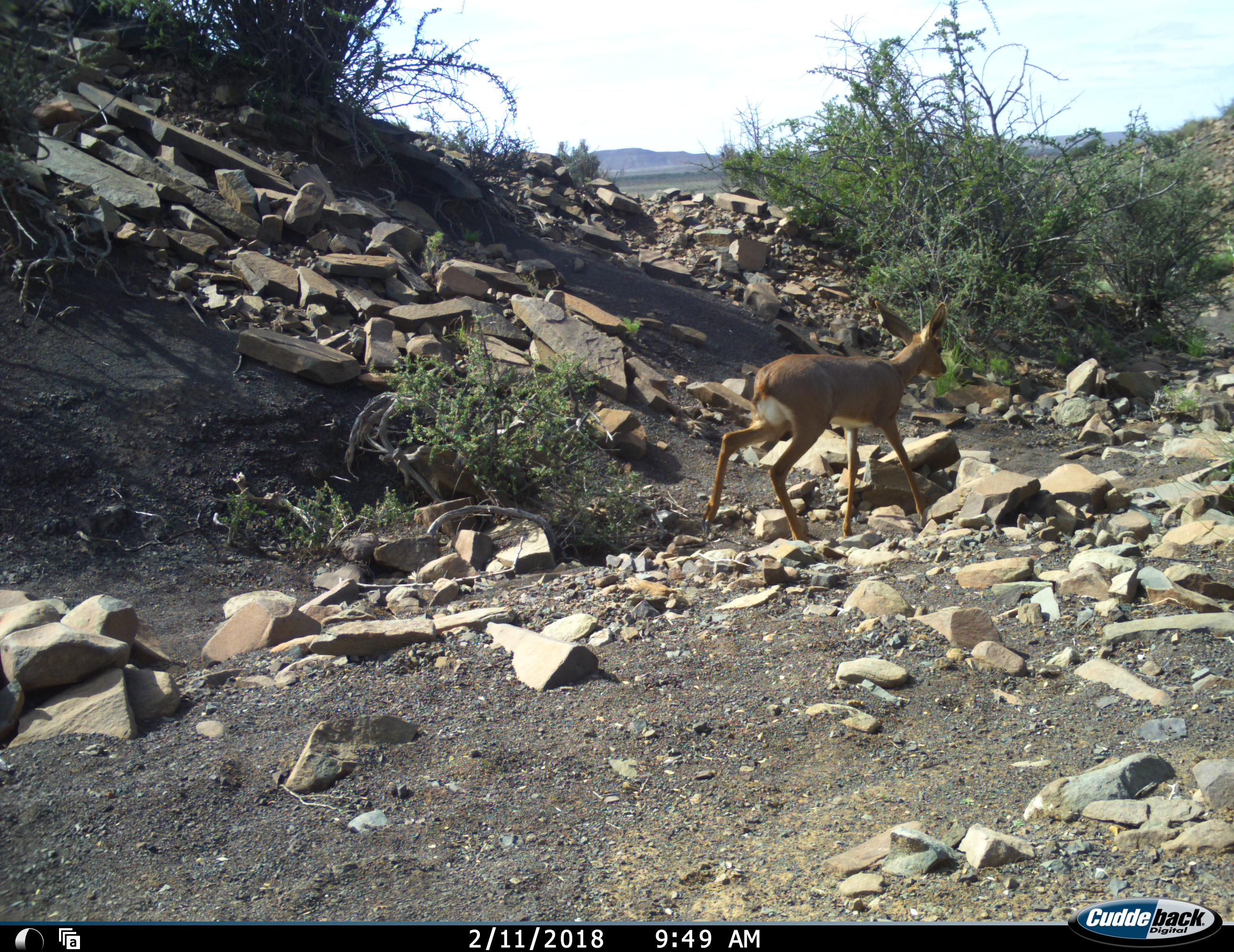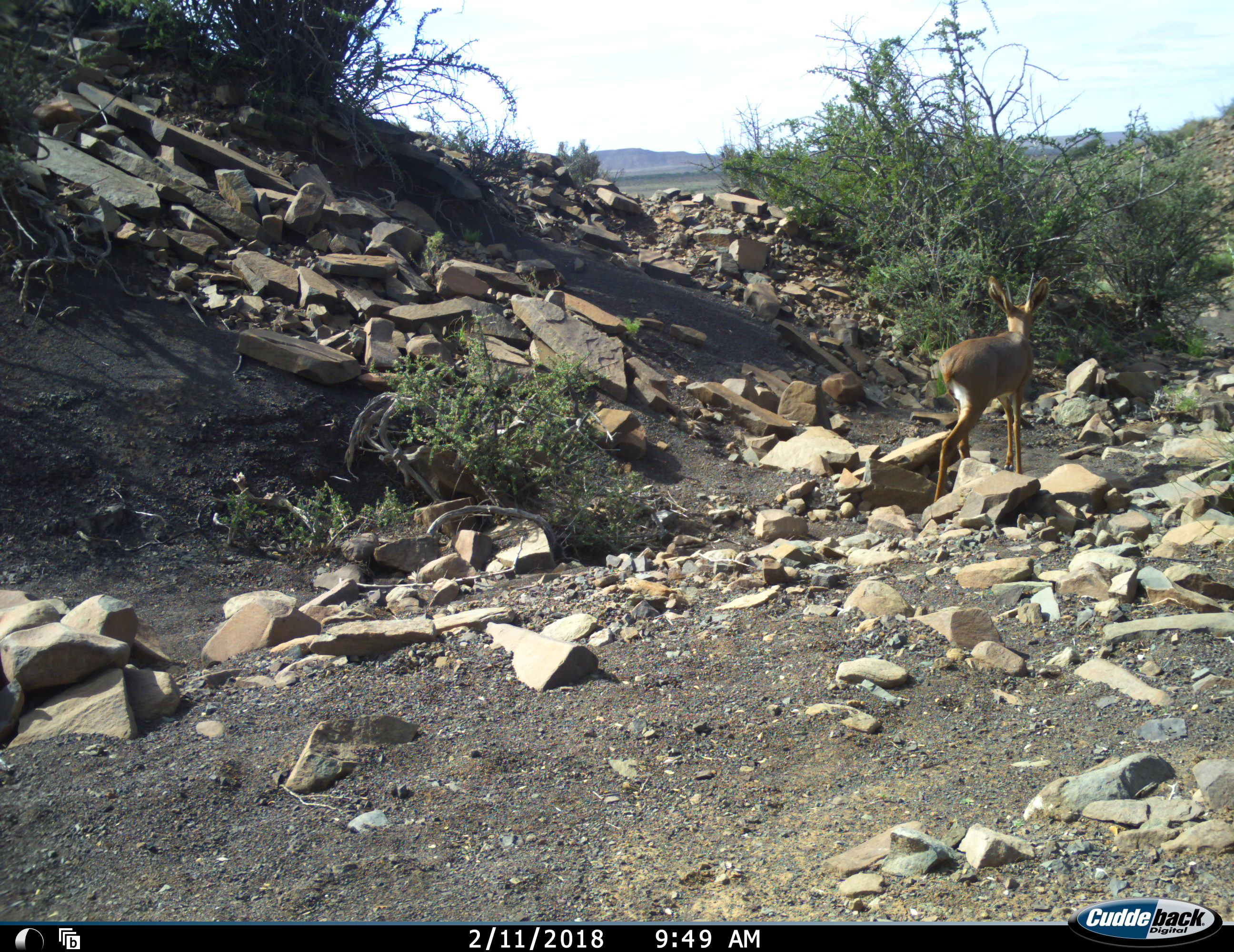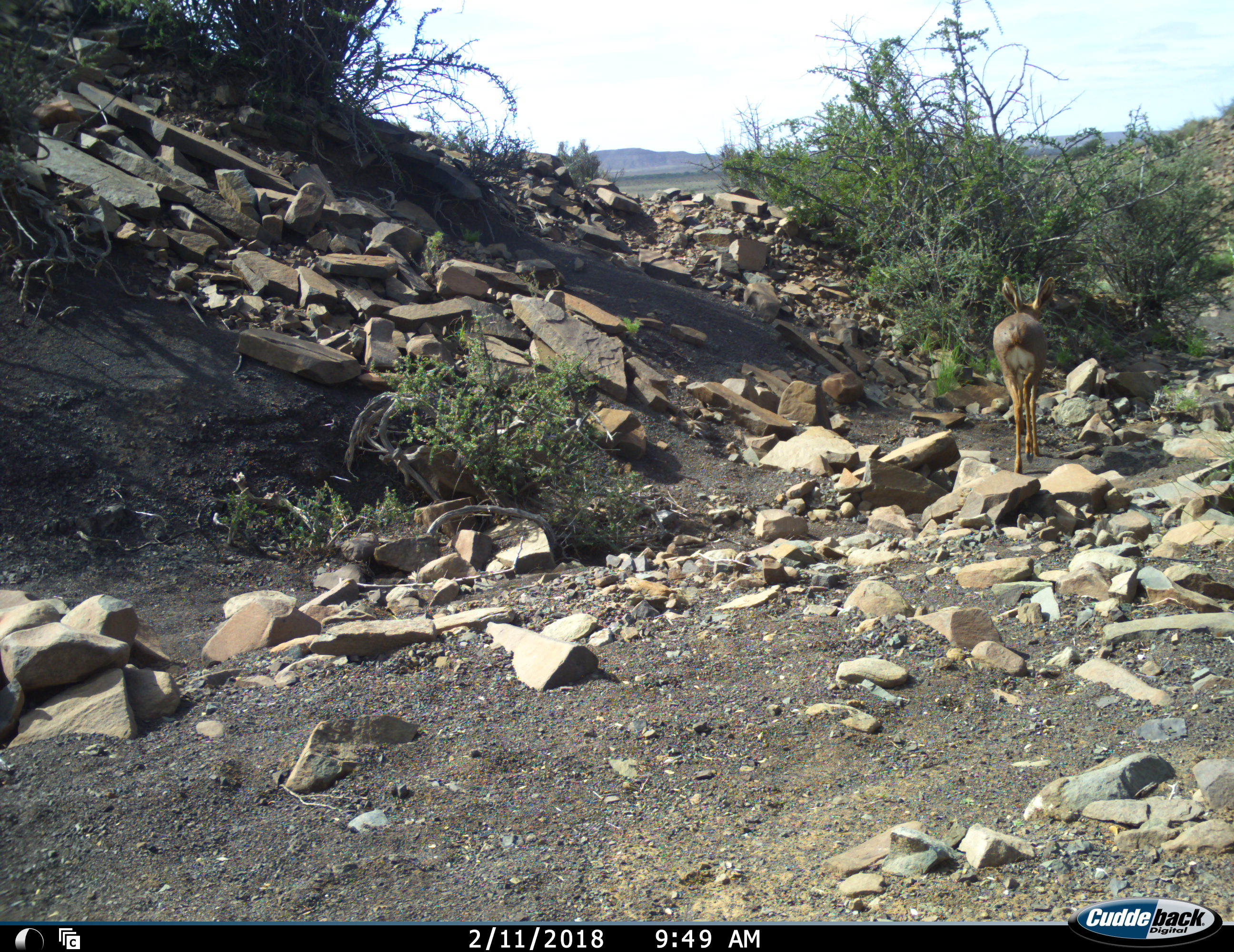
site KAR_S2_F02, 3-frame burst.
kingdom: Animalia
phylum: Chordata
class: Mammalia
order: Artiodactyla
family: Bovidae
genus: Raphicerus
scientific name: Raphicerus campestris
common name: steenbok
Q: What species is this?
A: Steenbok (Raphicerus campestris).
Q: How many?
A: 1.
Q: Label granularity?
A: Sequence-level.